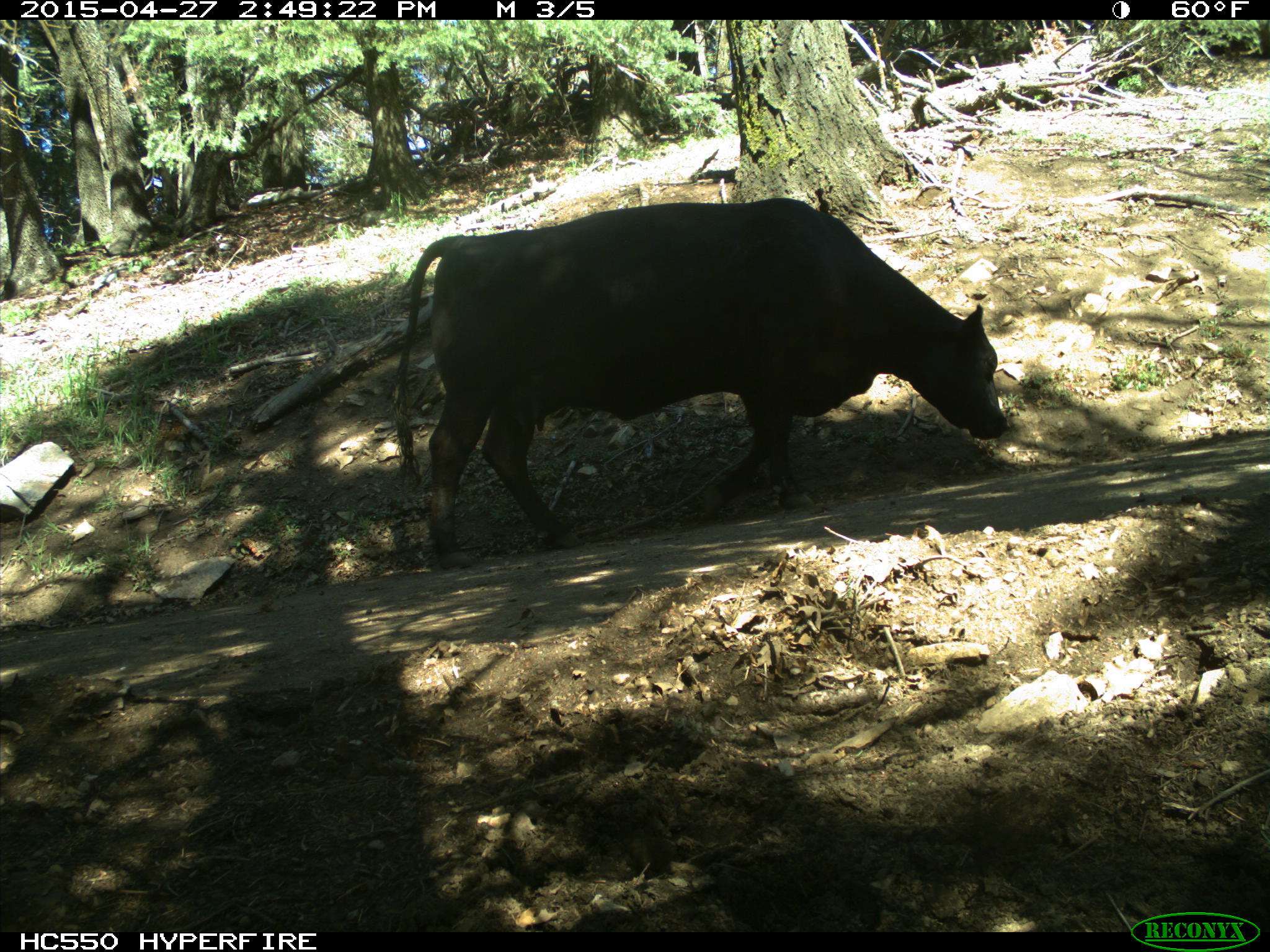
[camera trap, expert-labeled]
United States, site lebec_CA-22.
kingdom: Animalia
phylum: Chordata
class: Mammalia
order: Artiodactyla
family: Bovidae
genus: Bos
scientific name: Bos taurus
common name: domestic cow